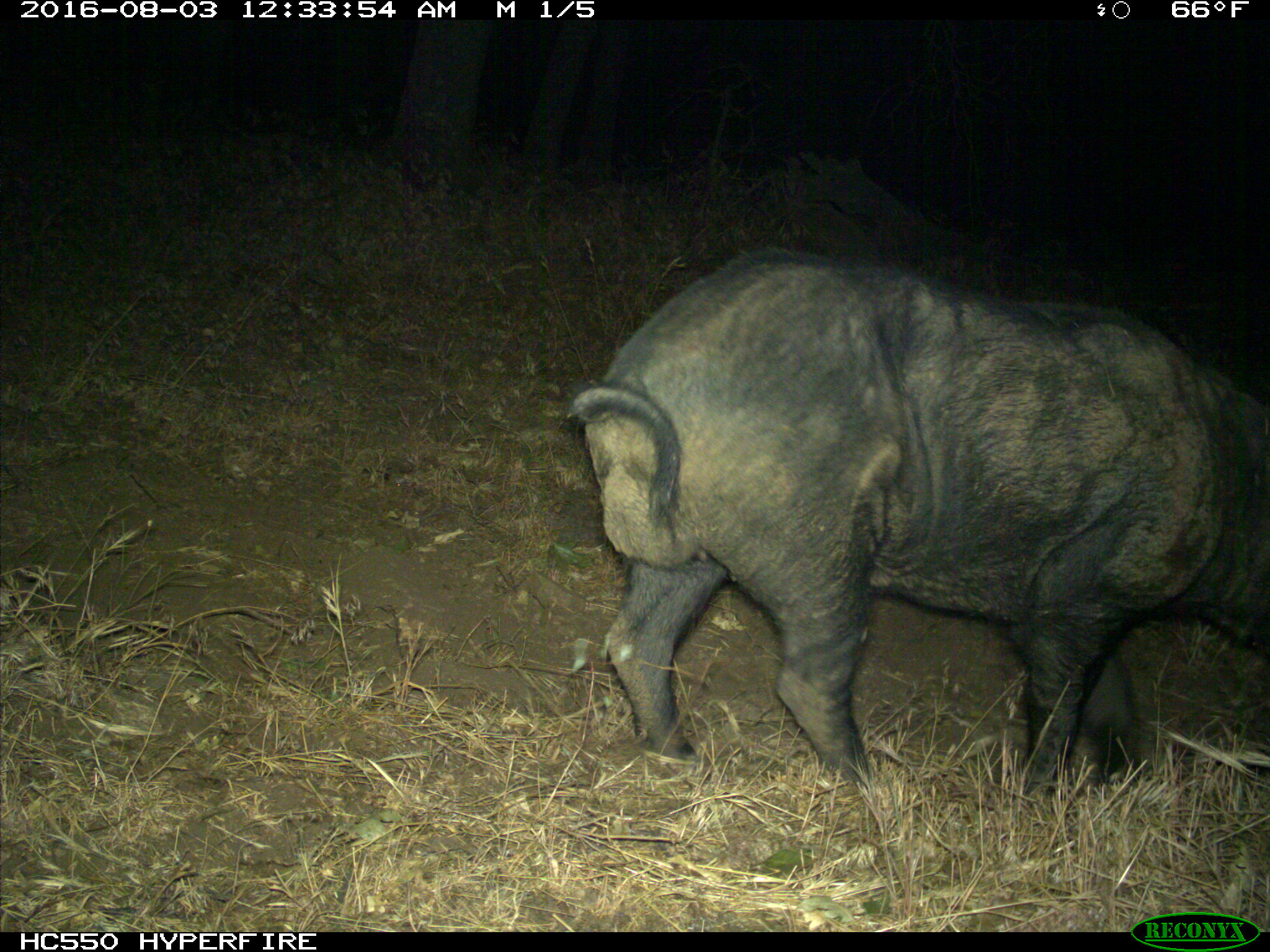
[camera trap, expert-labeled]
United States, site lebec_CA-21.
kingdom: Animalia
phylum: Chordata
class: Mammalia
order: Artiodactyla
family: Suidae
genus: Sus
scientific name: Sus scrofa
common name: wild boar